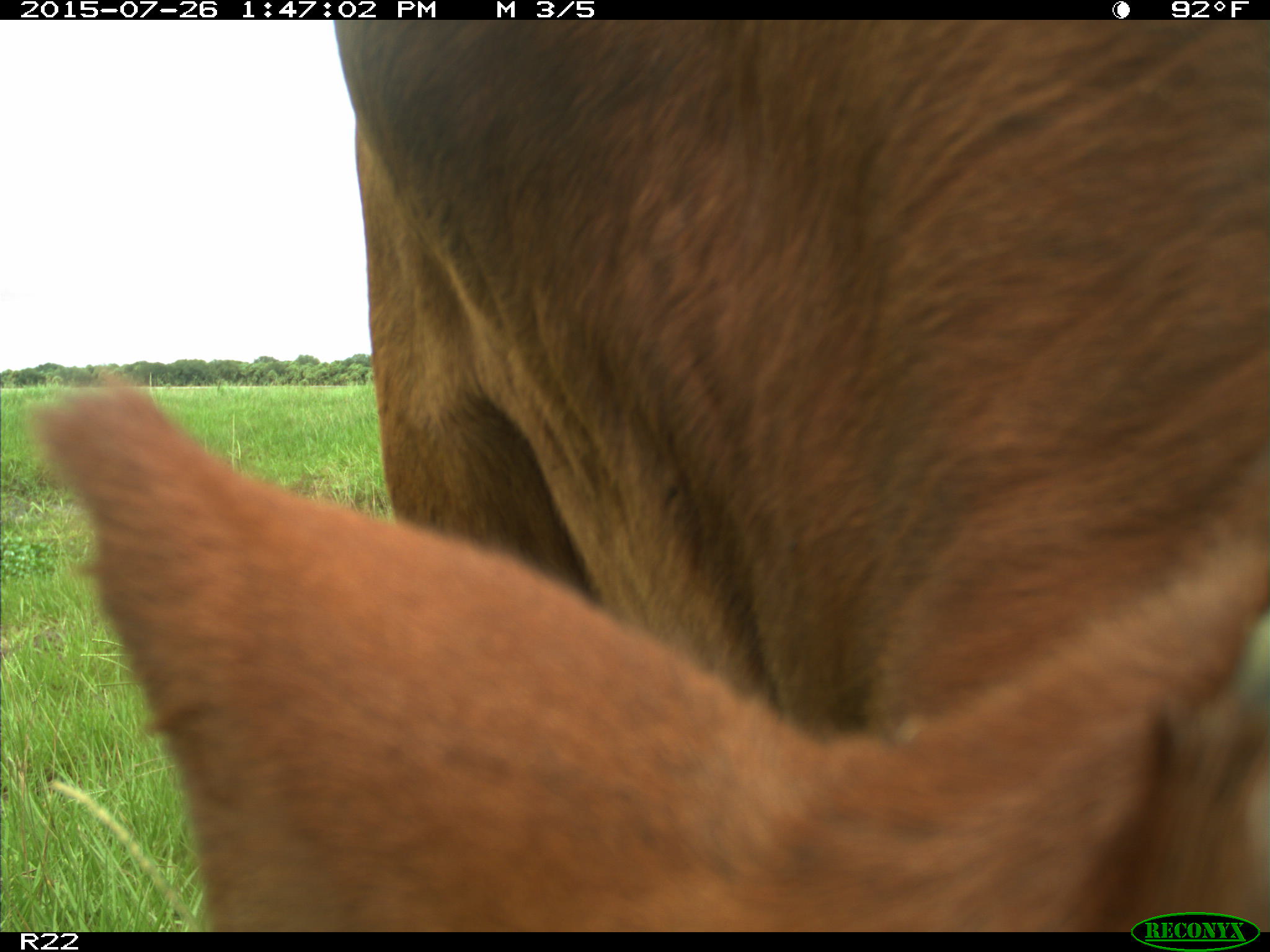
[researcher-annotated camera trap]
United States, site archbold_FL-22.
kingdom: Animalia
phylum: Chordata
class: Mammalia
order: Artiodactyla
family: Bovidae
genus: Bos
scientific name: Bos taurus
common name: domestic cow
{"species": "Bos taurus (domestic cow)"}